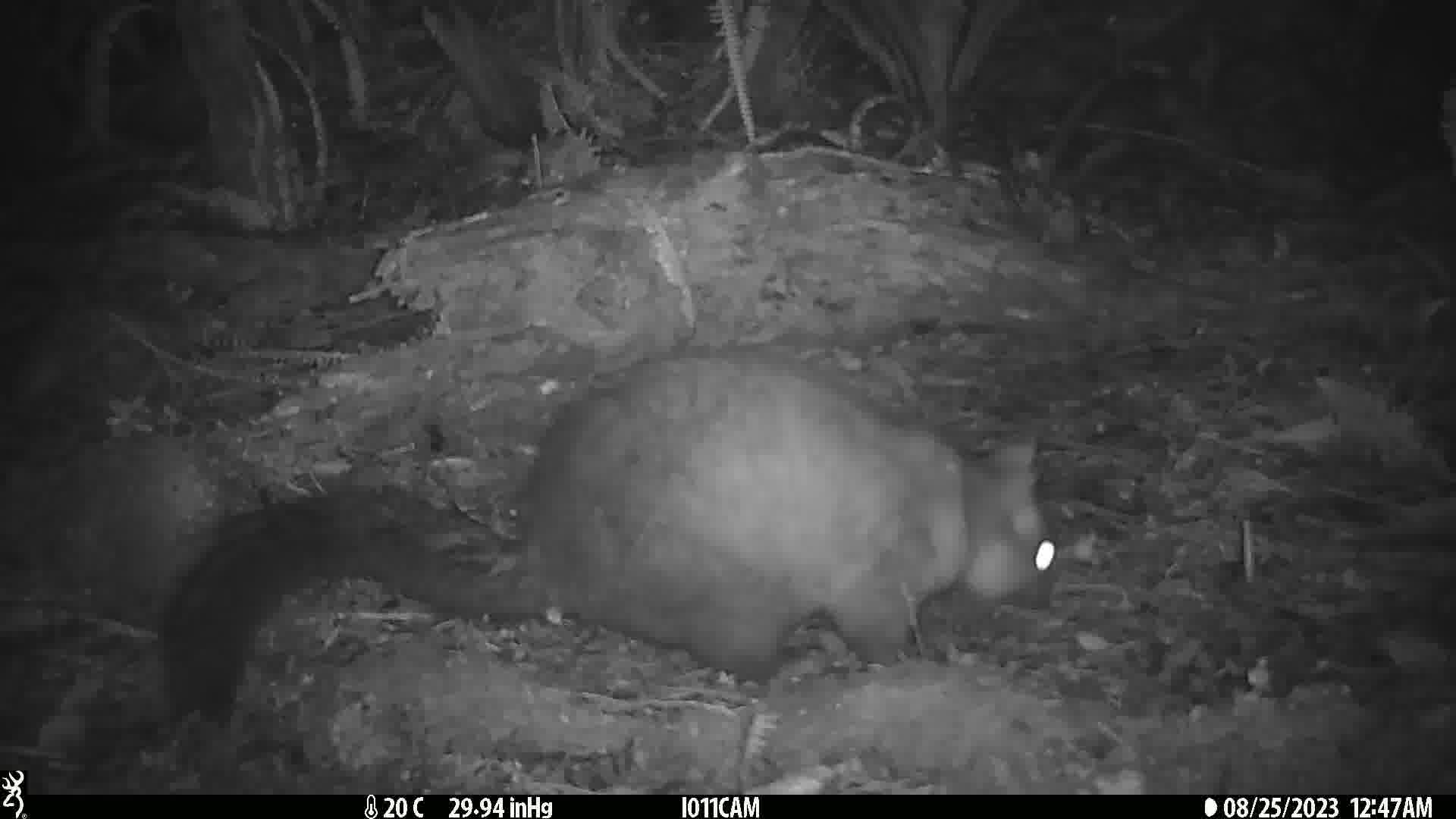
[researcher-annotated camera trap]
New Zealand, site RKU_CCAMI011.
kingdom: Animalia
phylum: Chordata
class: Mammalia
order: Diprotodontia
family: Phalangeridae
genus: Trichosurus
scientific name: Trichosurus vulpecula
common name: common brushtail possum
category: possum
Possum (common brushtail possum) (Trichosurus vulpecula).